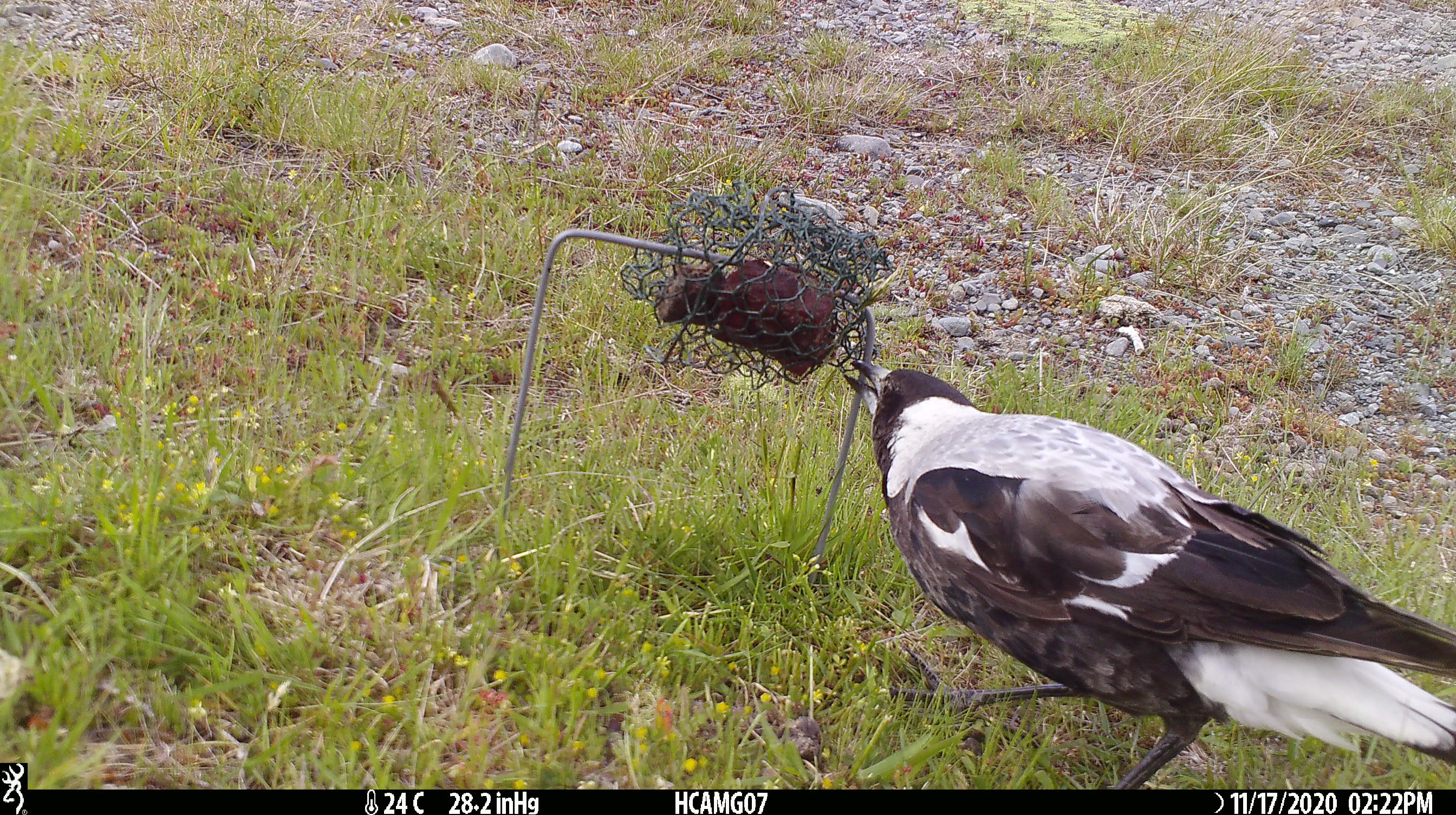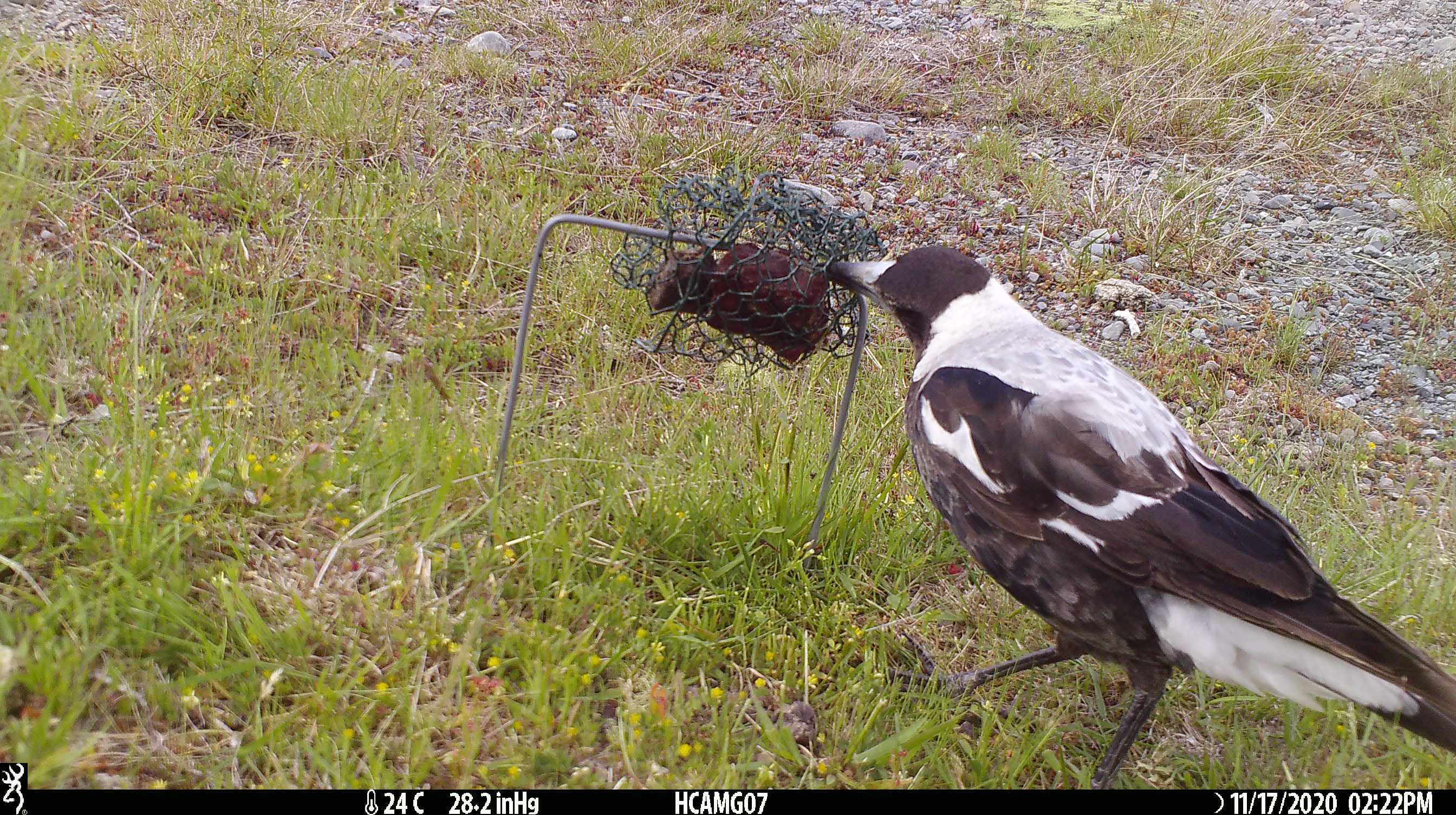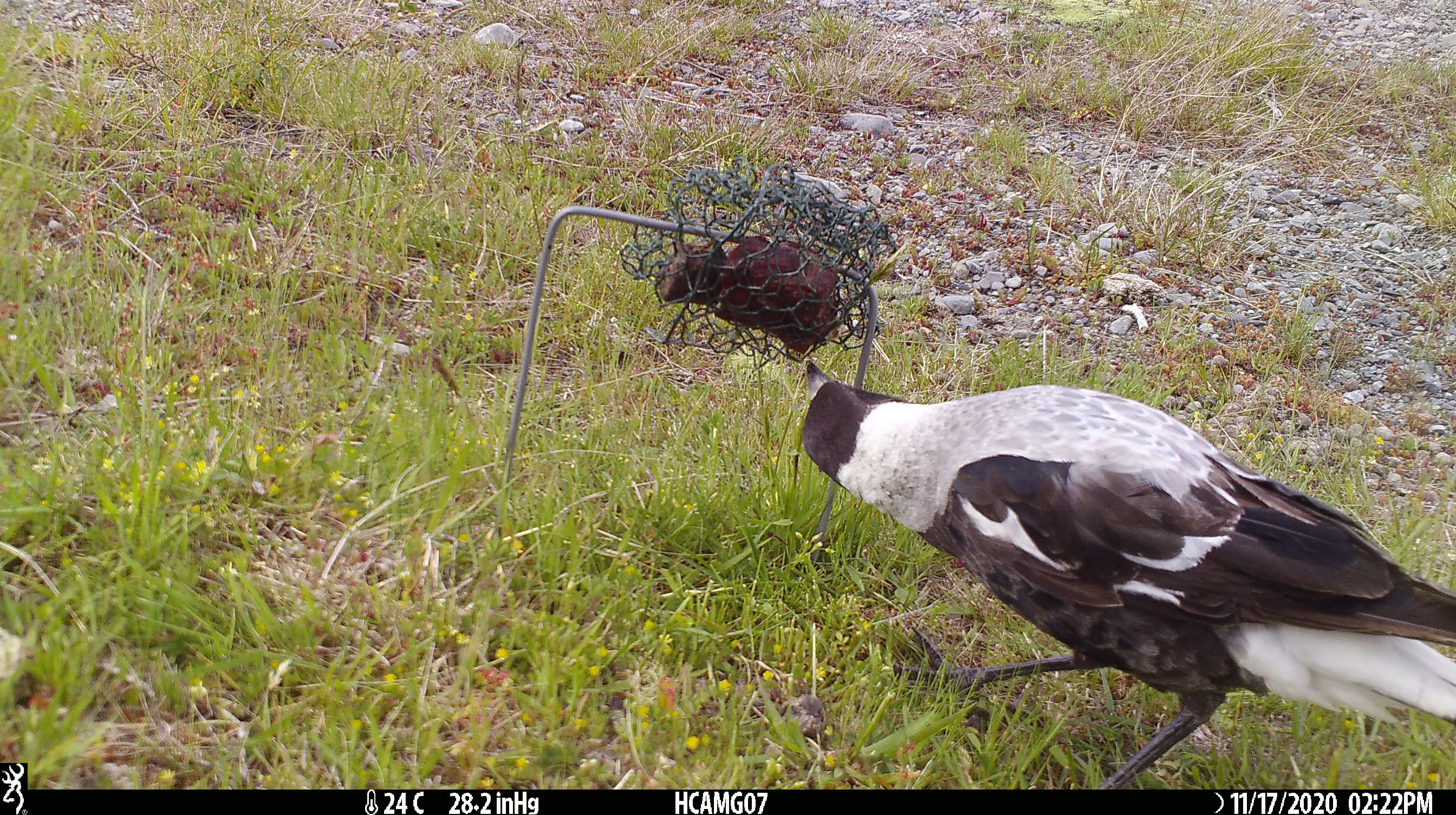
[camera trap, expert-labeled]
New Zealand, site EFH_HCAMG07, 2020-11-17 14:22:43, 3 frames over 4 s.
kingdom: Animalia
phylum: Chordata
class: Aves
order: Passeriformes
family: Artamidae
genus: Gymnorhina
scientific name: Gymnorhina tibicen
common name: australian magpie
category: magpie